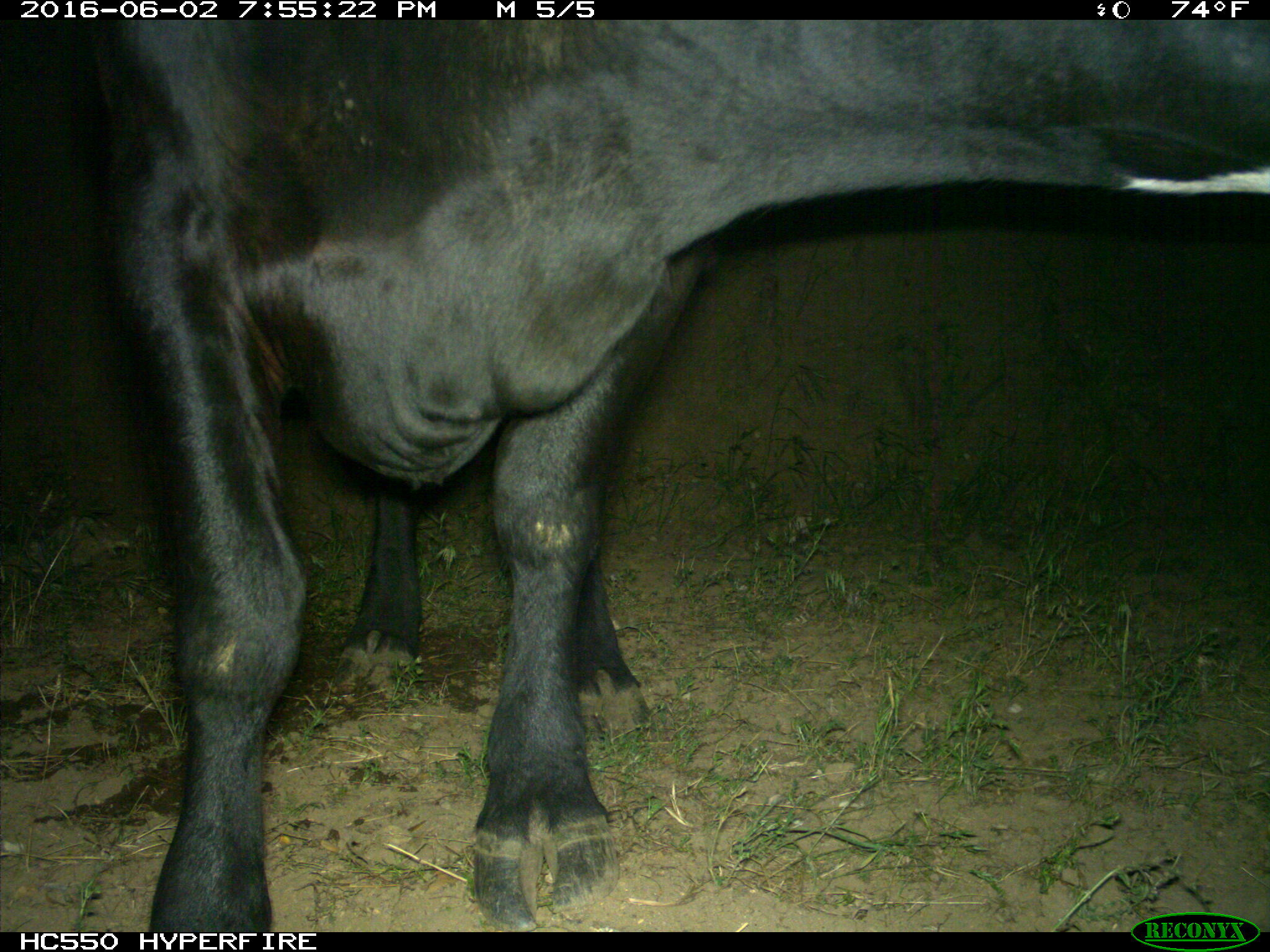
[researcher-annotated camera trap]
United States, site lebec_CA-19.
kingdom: Animalia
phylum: Chordata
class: Mammalia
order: Artiodactyla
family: Bovidae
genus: Bos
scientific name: Bos taurus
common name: domestic cow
Bos taurus (domestic cow).